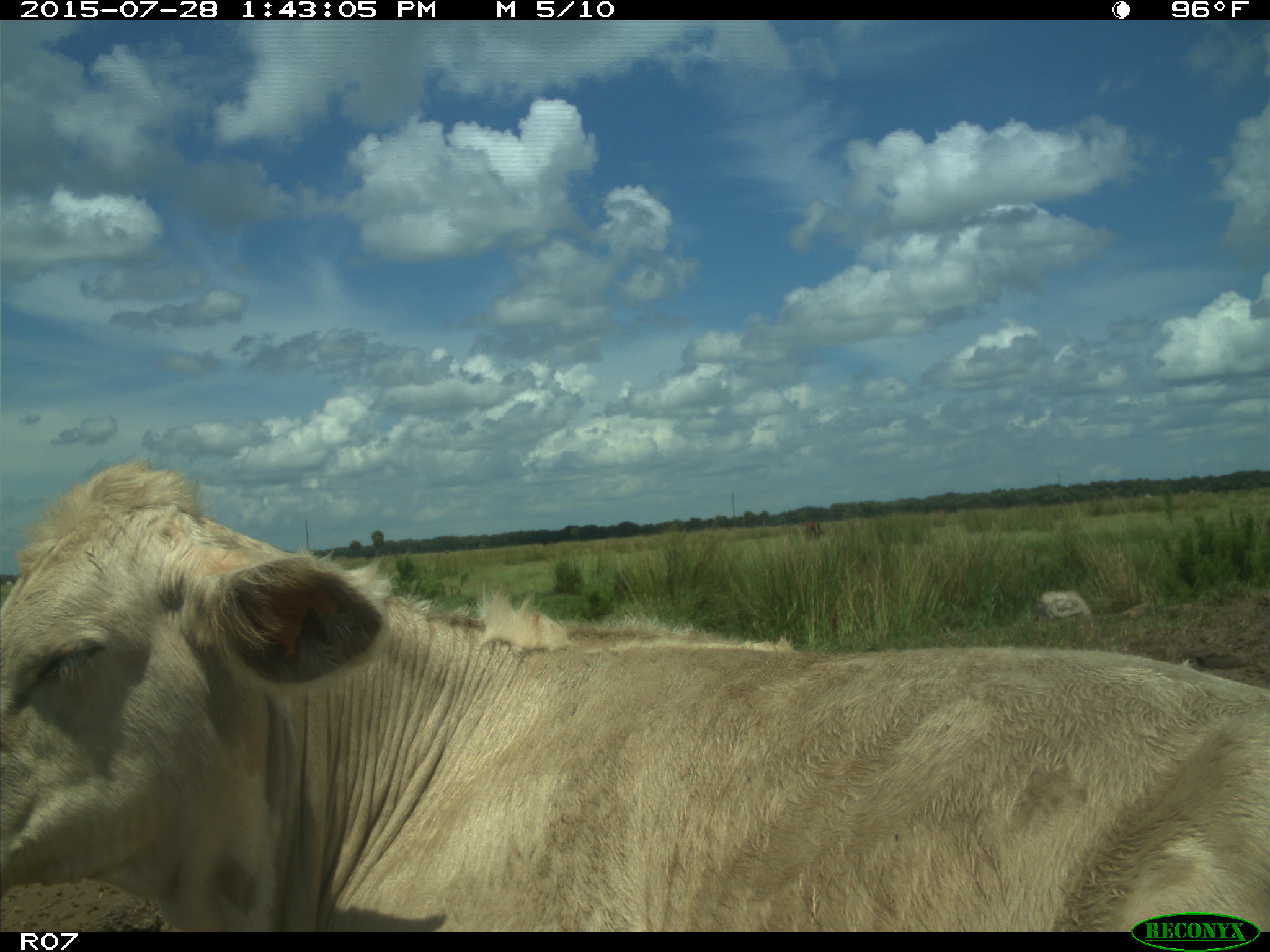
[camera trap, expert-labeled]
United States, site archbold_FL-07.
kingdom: Animalia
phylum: Chordata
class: Mammalia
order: Artiodactyla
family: Bovidae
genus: Bos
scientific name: Bos taurus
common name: domestic cow